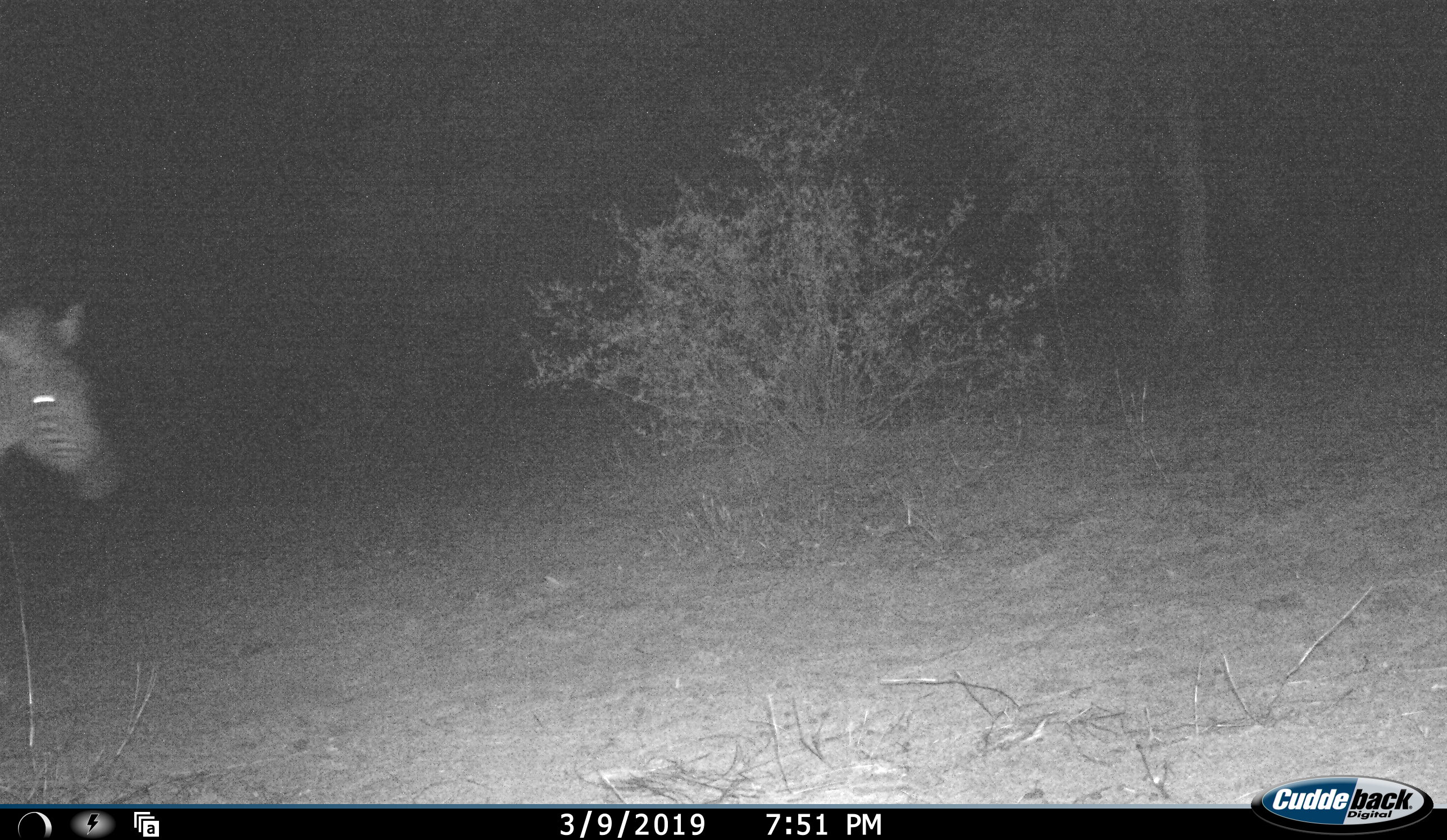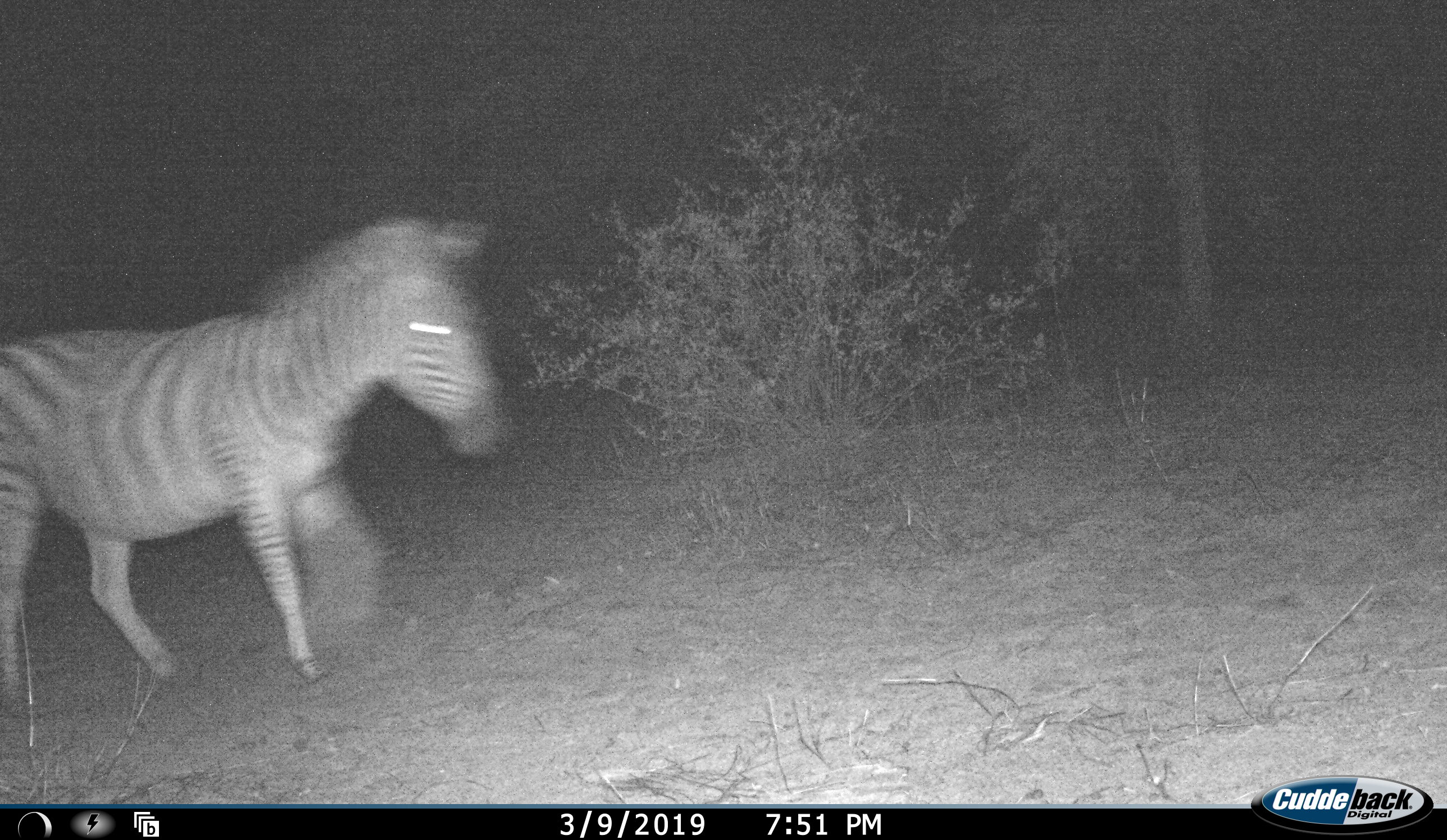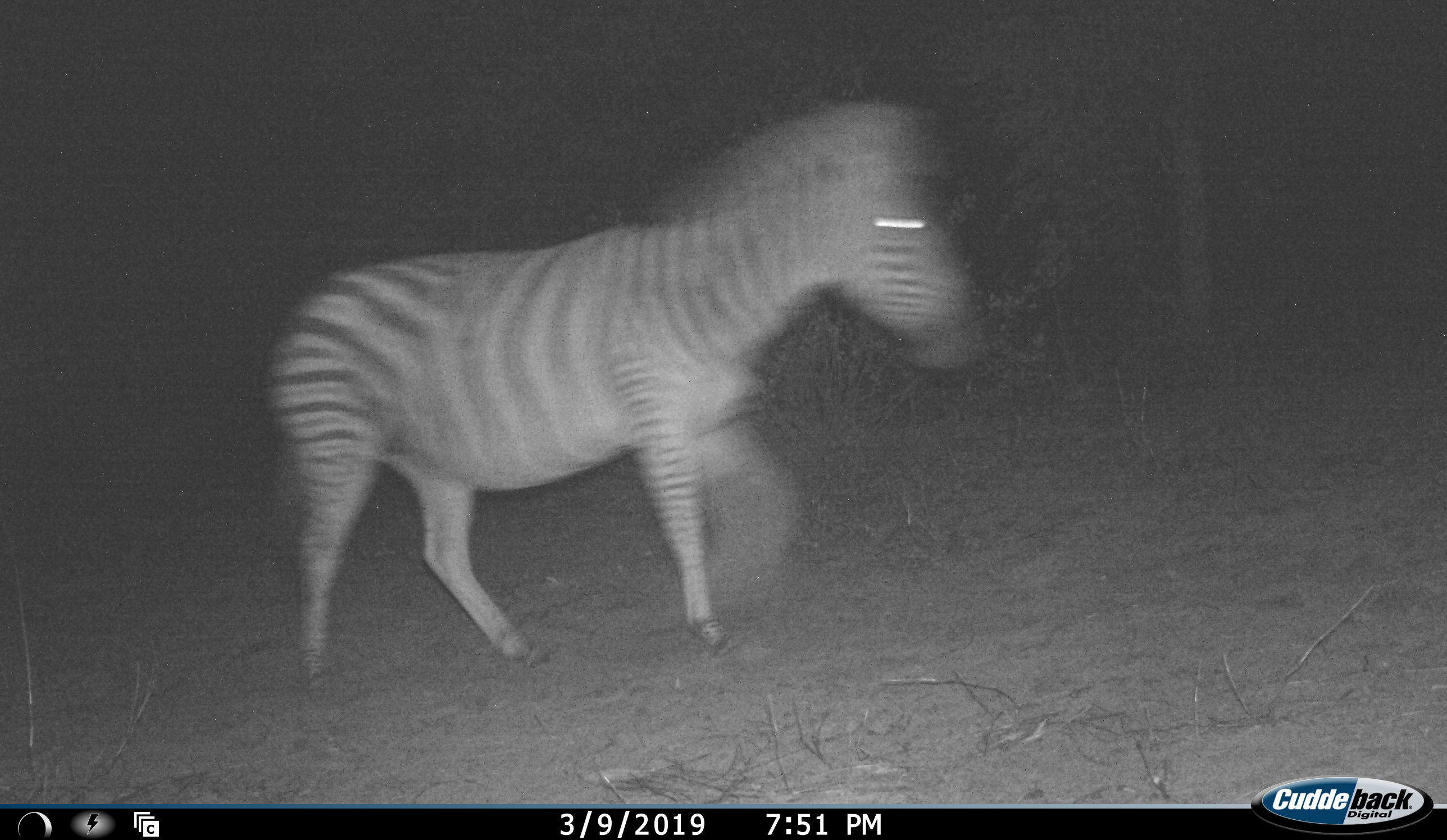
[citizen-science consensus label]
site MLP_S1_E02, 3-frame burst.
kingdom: Animalia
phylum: Chordata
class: Mammalia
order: Perissodactyla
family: Equidae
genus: Equus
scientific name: Equus quagga burchellii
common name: burchell's zebra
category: zebraburchells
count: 1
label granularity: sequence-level